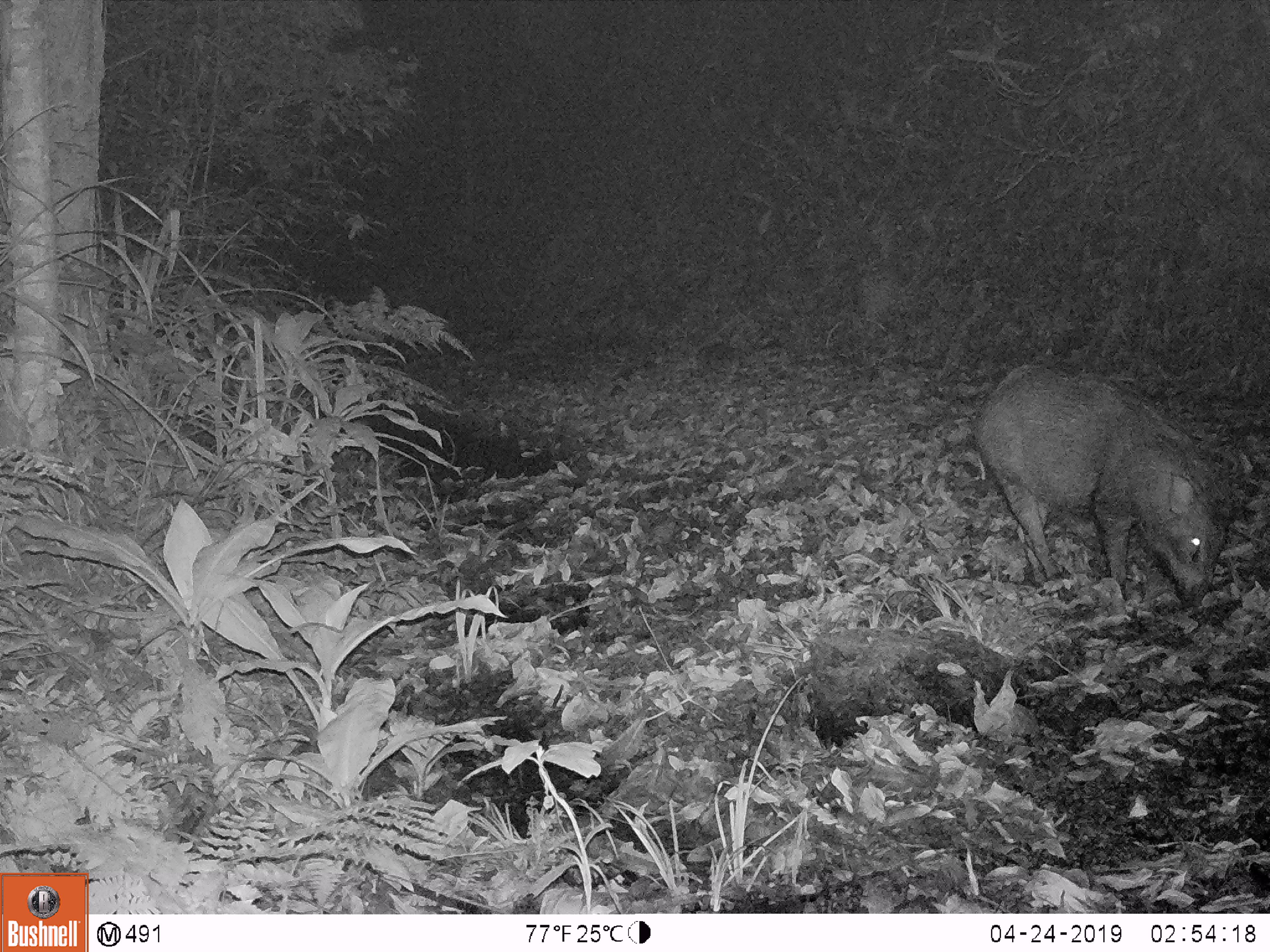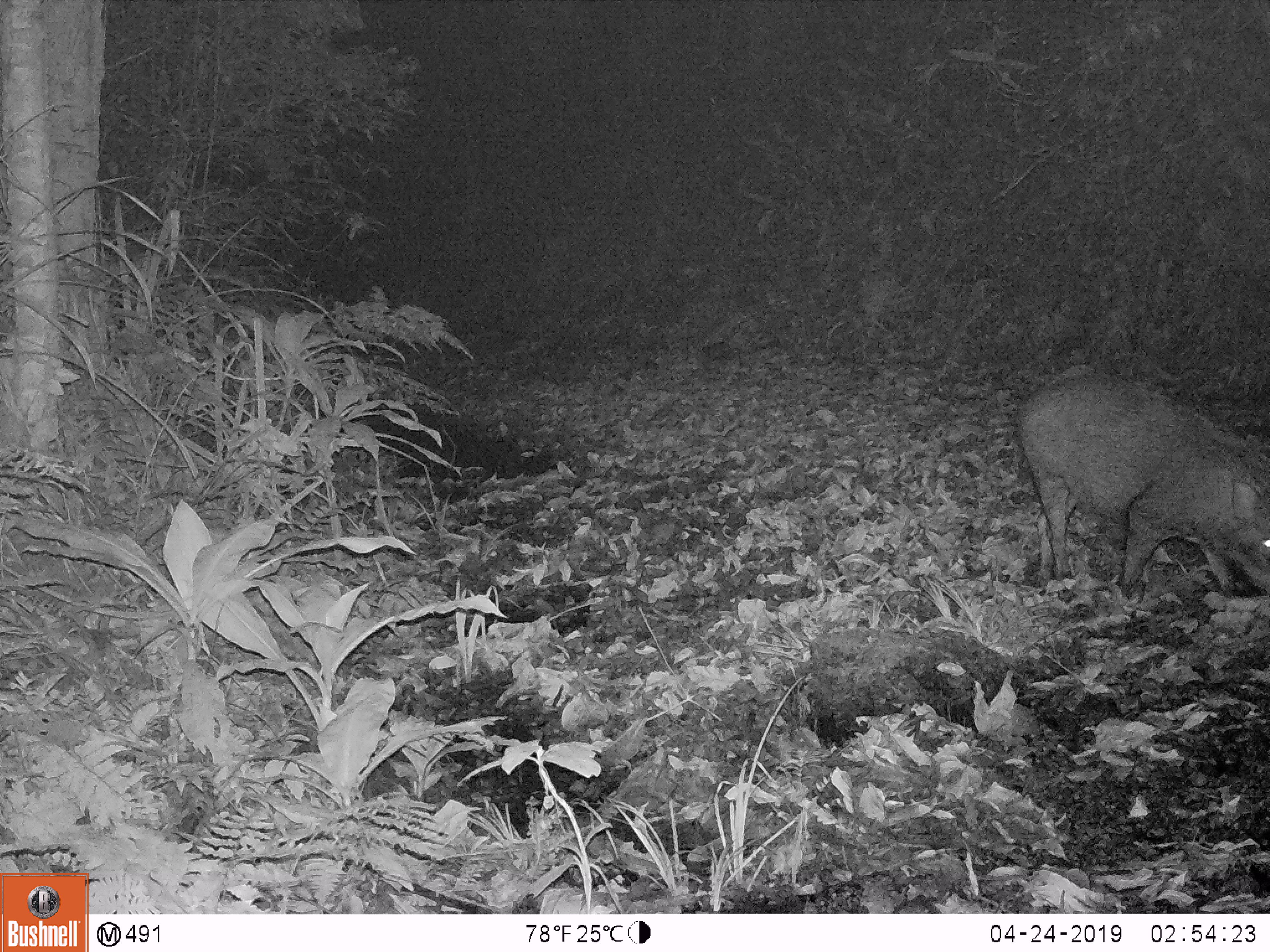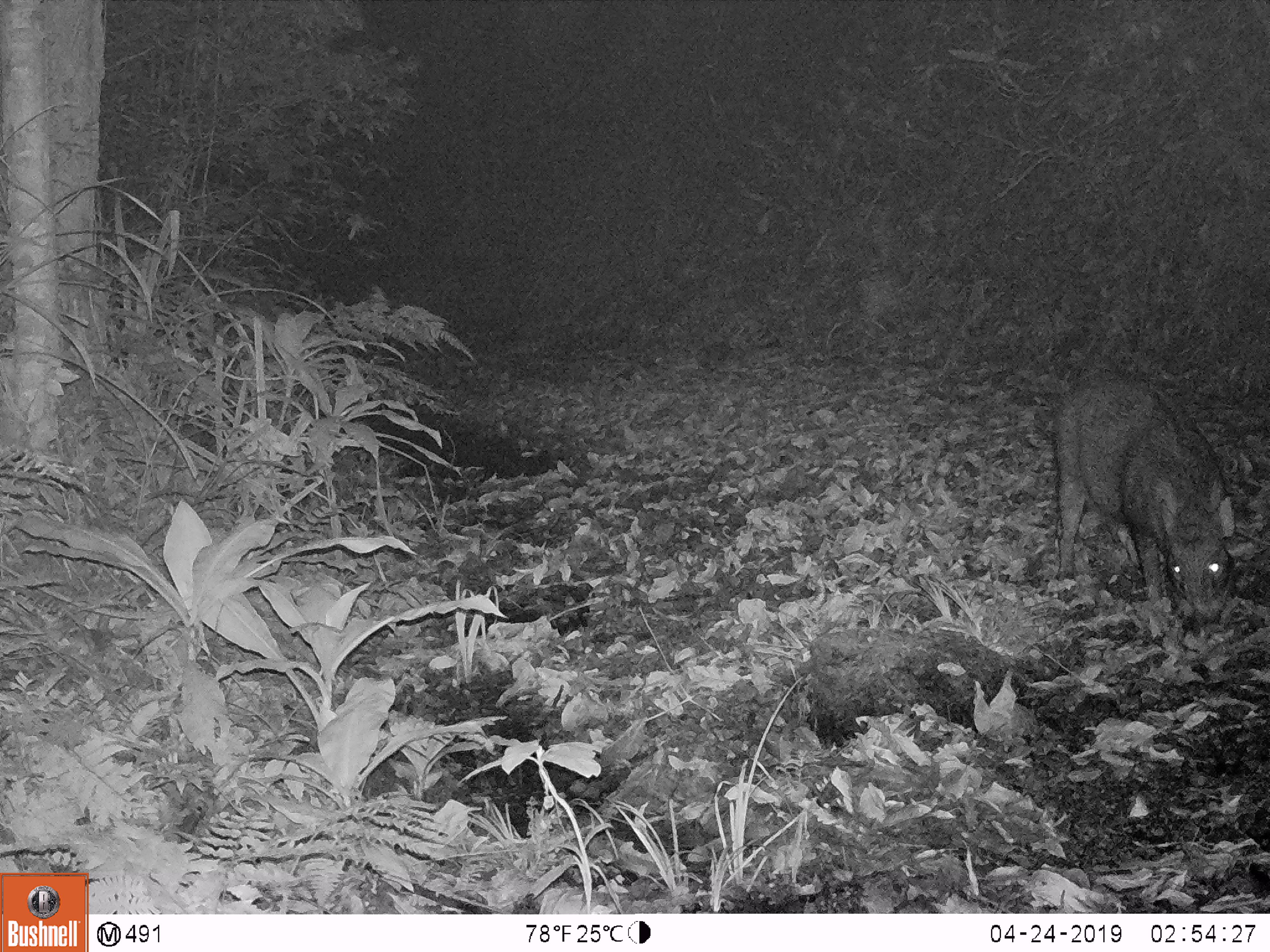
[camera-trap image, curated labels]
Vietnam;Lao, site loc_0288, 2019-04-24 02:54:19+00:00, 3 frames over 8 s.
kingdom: Animalia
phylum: Chordata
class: Mammalia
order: Artiodactyla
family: Suidae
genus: Sus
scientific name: Sus scrofa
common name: eurasian wild pig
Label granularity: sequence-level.